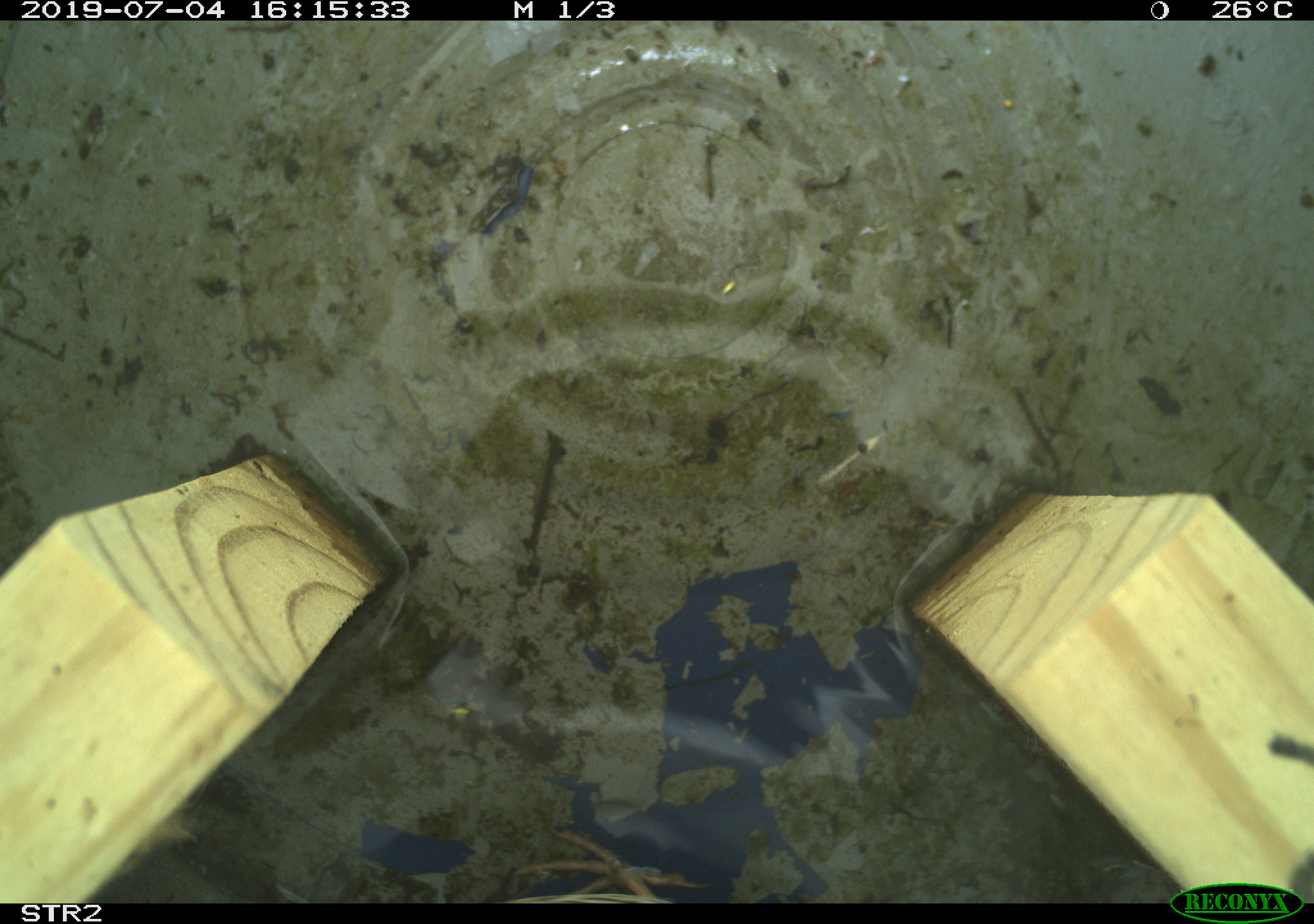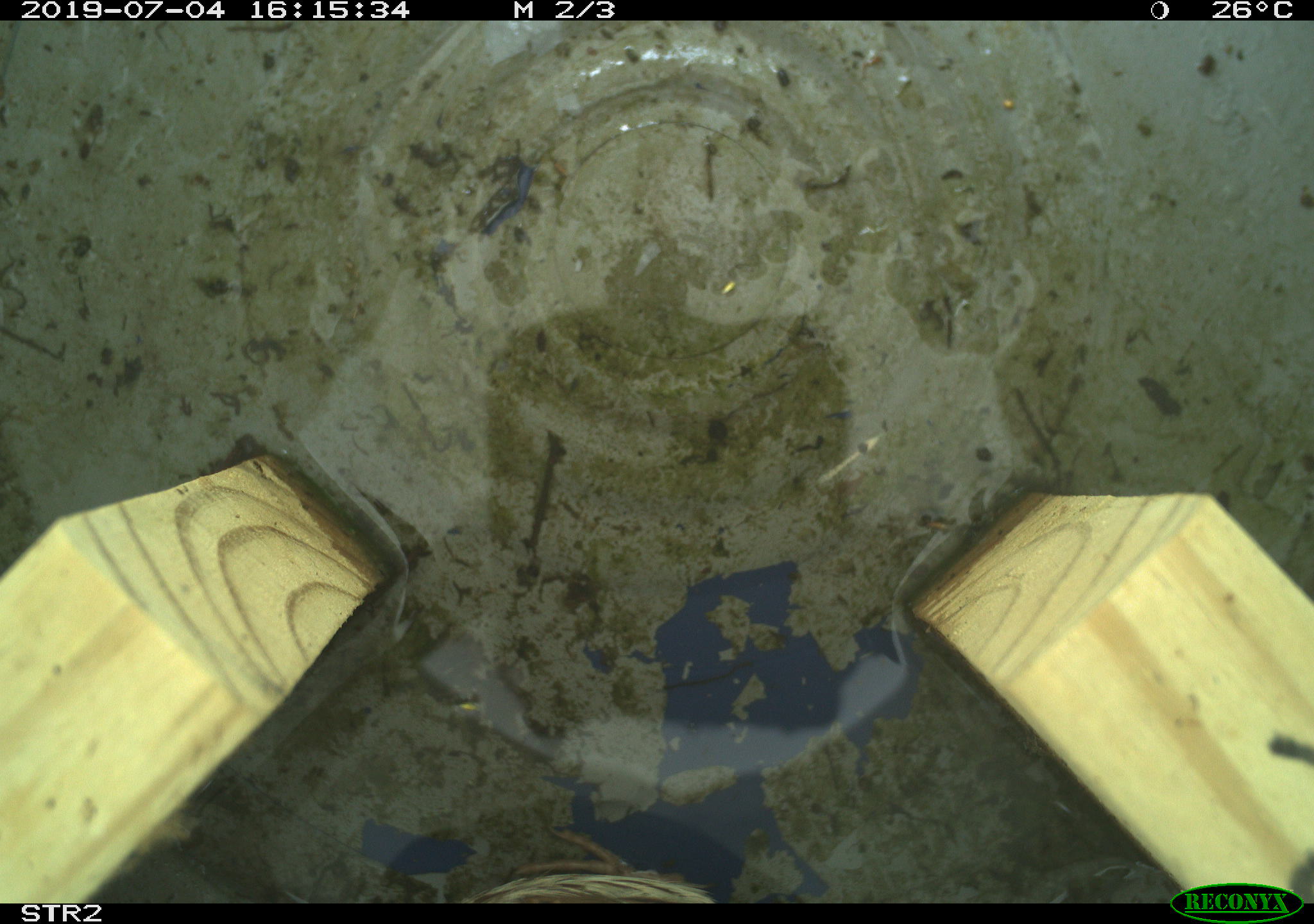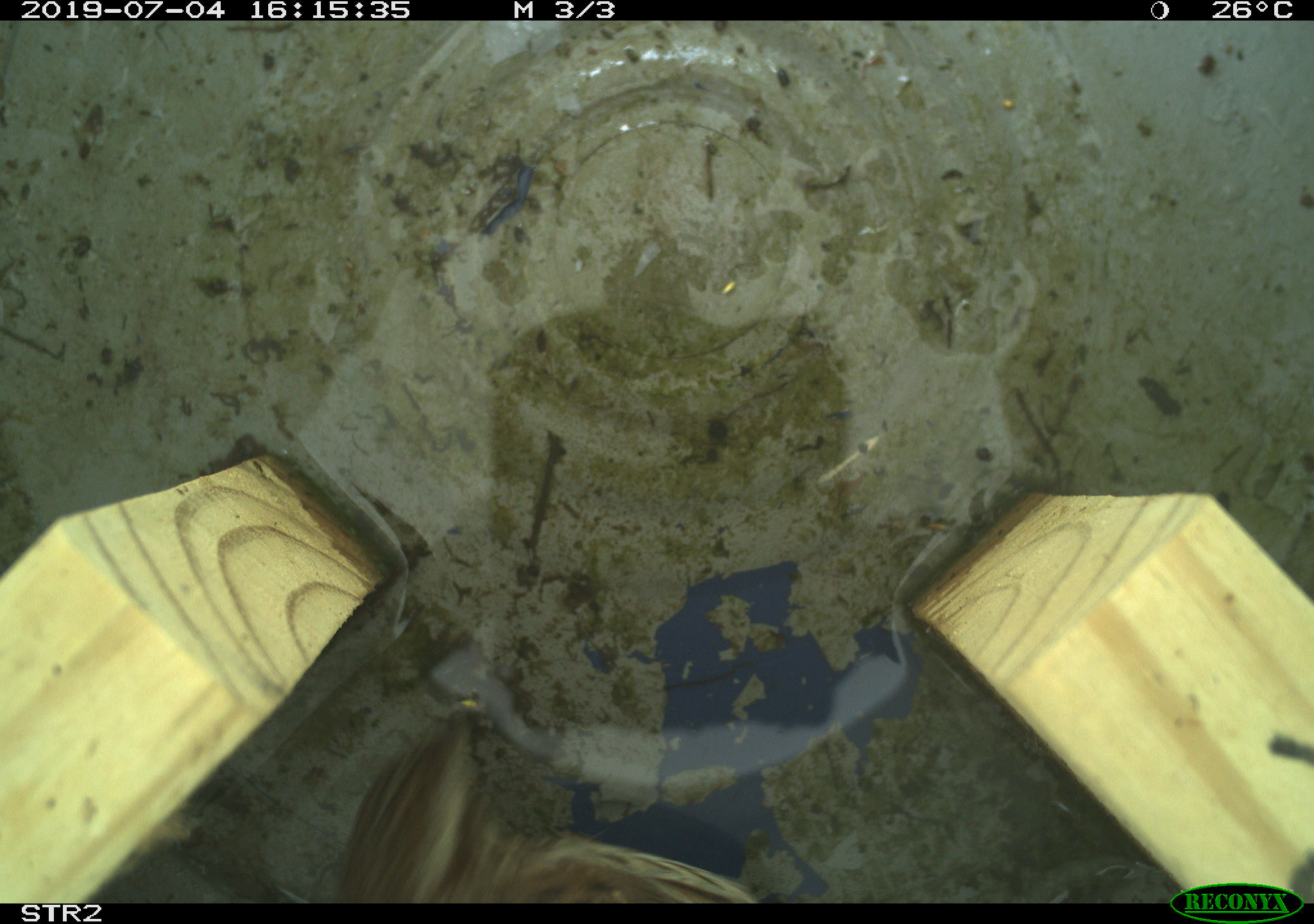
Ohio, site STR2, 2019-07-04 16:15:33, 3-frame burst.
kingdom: Animalia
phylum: Chordata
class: Aves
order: Passeriformes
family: Passerellidae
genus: Melospiza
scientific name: Melospiza melodia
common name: song sparrow